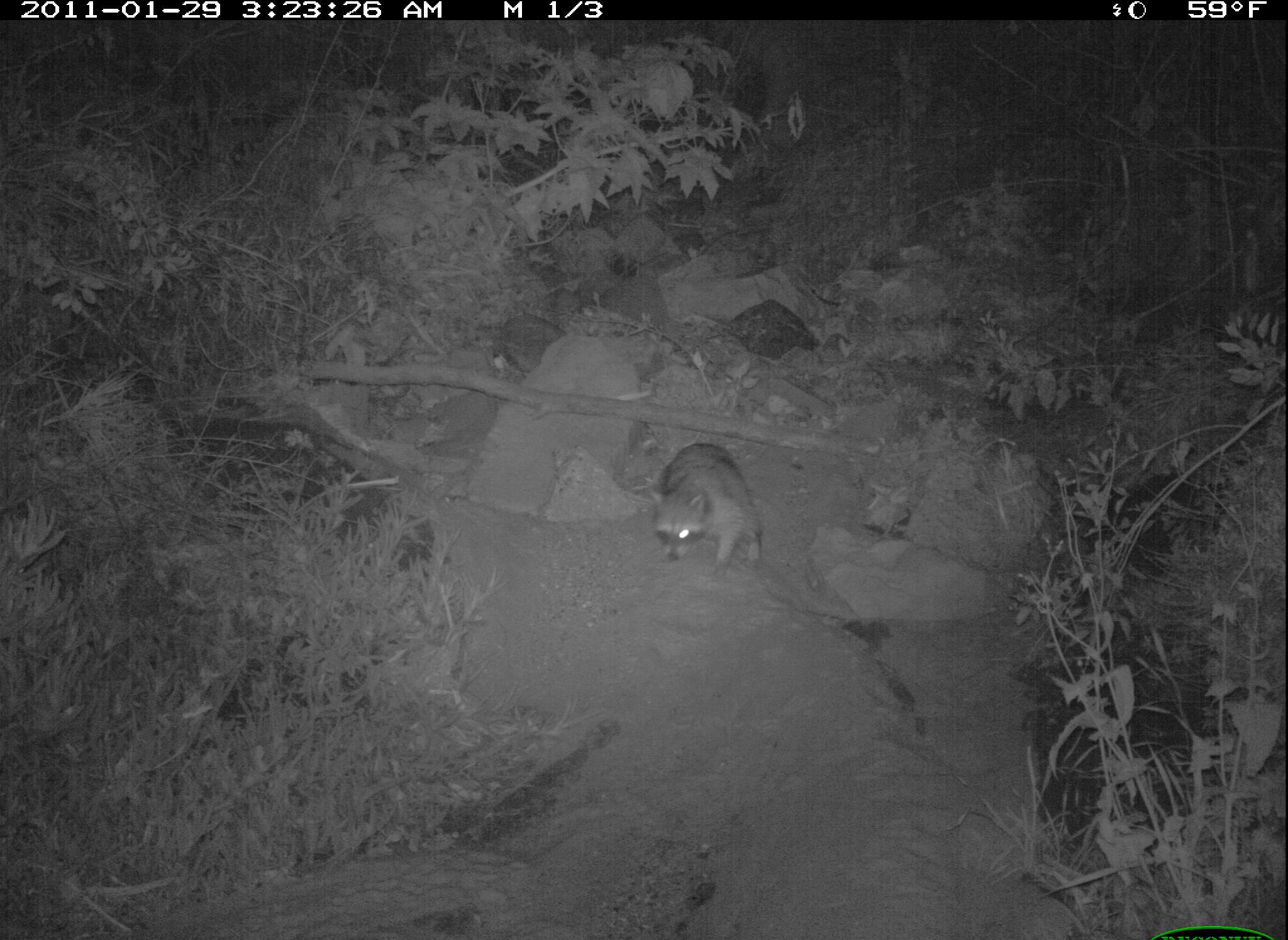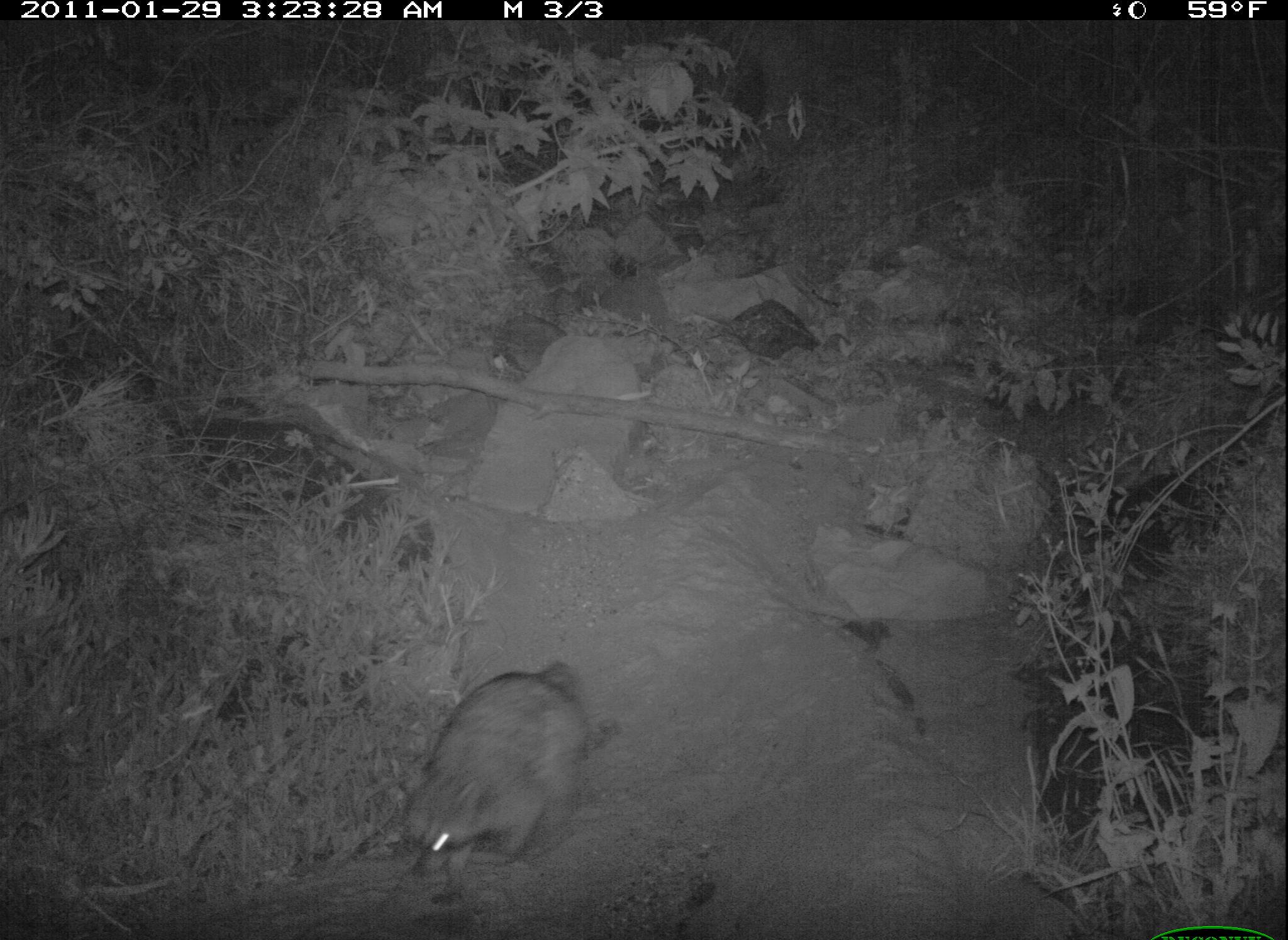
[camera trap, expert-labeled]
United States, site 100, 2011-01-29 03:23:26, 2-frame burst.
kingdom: Animalia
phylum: Chordata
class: Mammalia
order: Carnivora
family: Procyonidae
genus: Procyon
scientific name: Procyon lotor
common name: raccoon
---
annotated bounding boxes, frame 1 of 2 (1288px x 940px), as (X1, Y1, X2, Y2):
raccoon: (636, 417, 771, 580)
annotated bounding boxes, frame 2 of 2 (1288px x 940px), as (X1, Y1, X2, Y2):
raccoon: (370, 648, 621, 905)